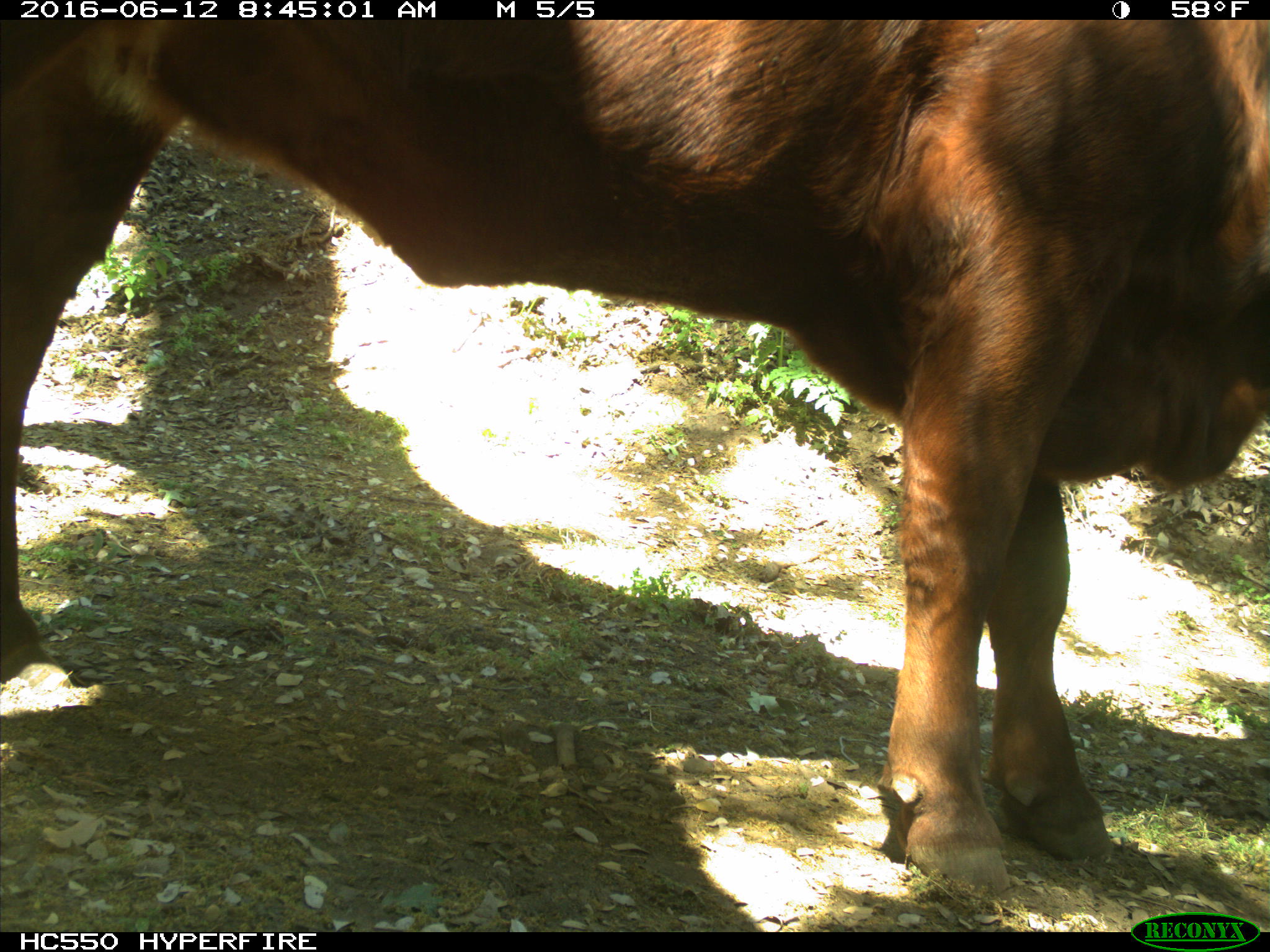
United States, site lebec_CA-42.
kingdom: Animalia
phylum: Chordata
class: Mammalia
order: Artiodactyla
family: Bovidae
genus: Bos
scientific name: Bos taurus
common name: domestic cow